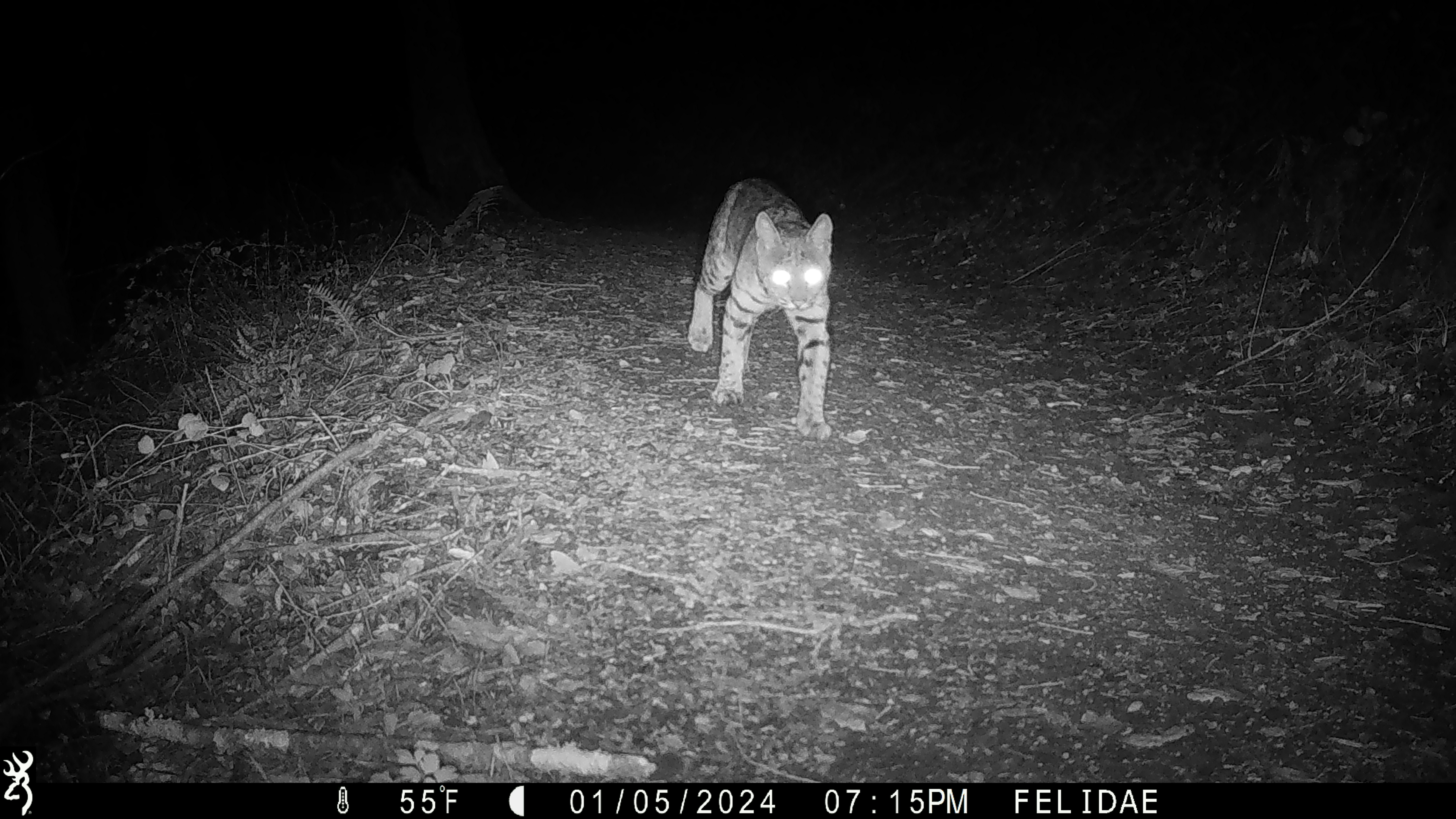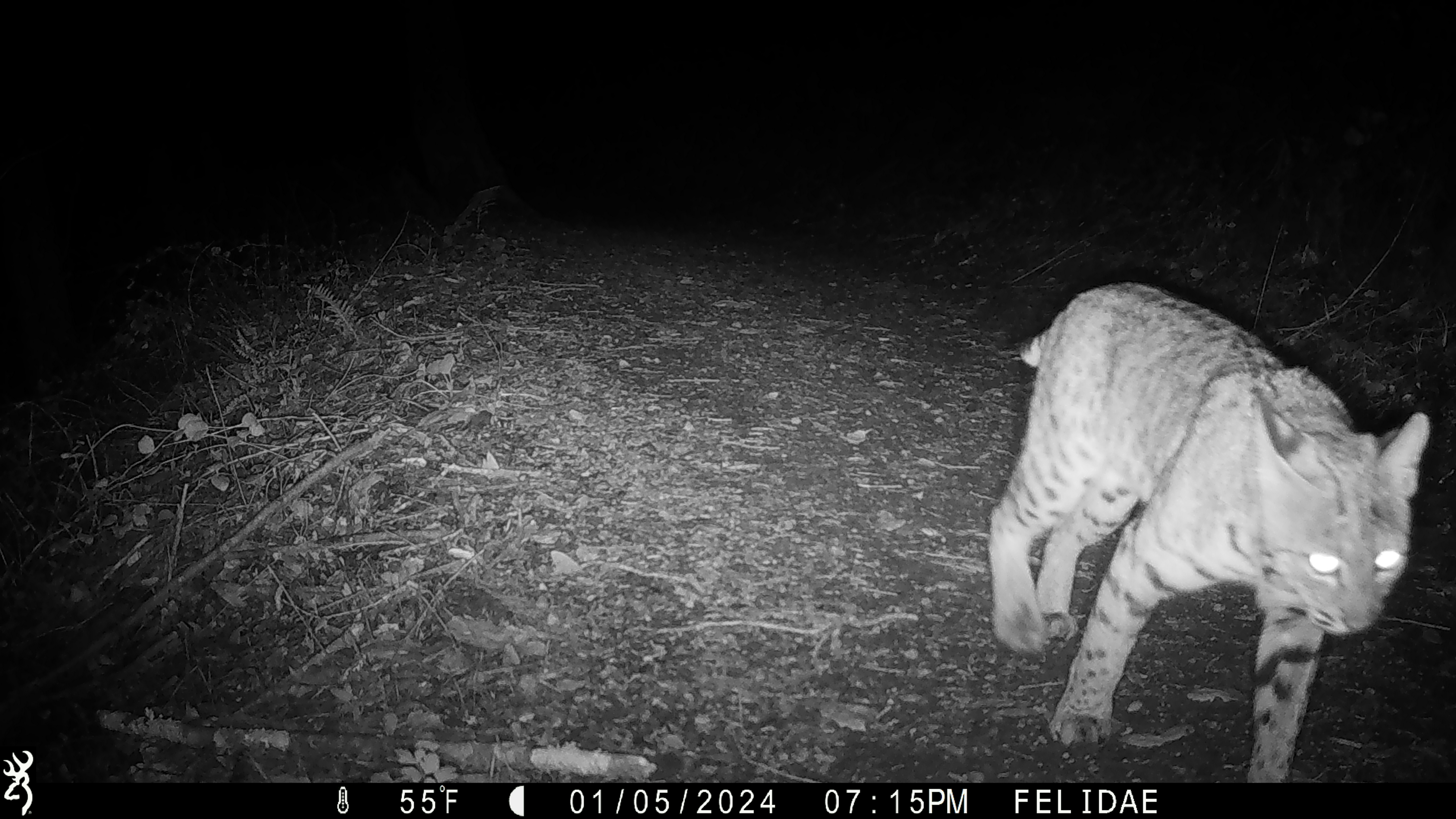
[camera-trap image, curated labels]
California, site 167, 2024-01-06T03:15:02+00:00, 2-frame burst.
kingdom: Animalia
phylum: Chordata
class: Mammalia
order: Carnivora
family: Felidae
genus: Lynx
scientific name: Lynx rufus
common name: bobcat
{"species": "bobcat (Lynx rufus)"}